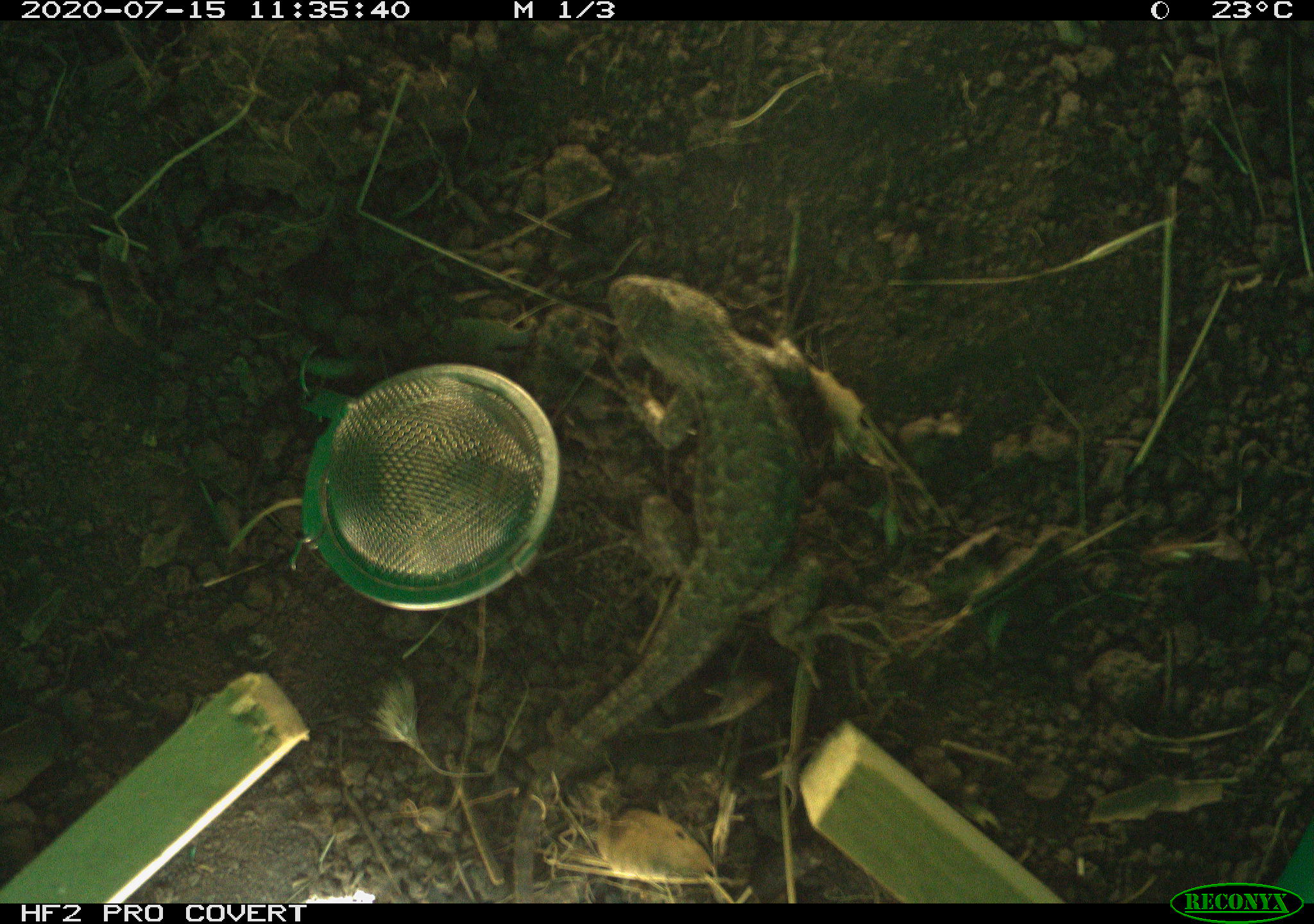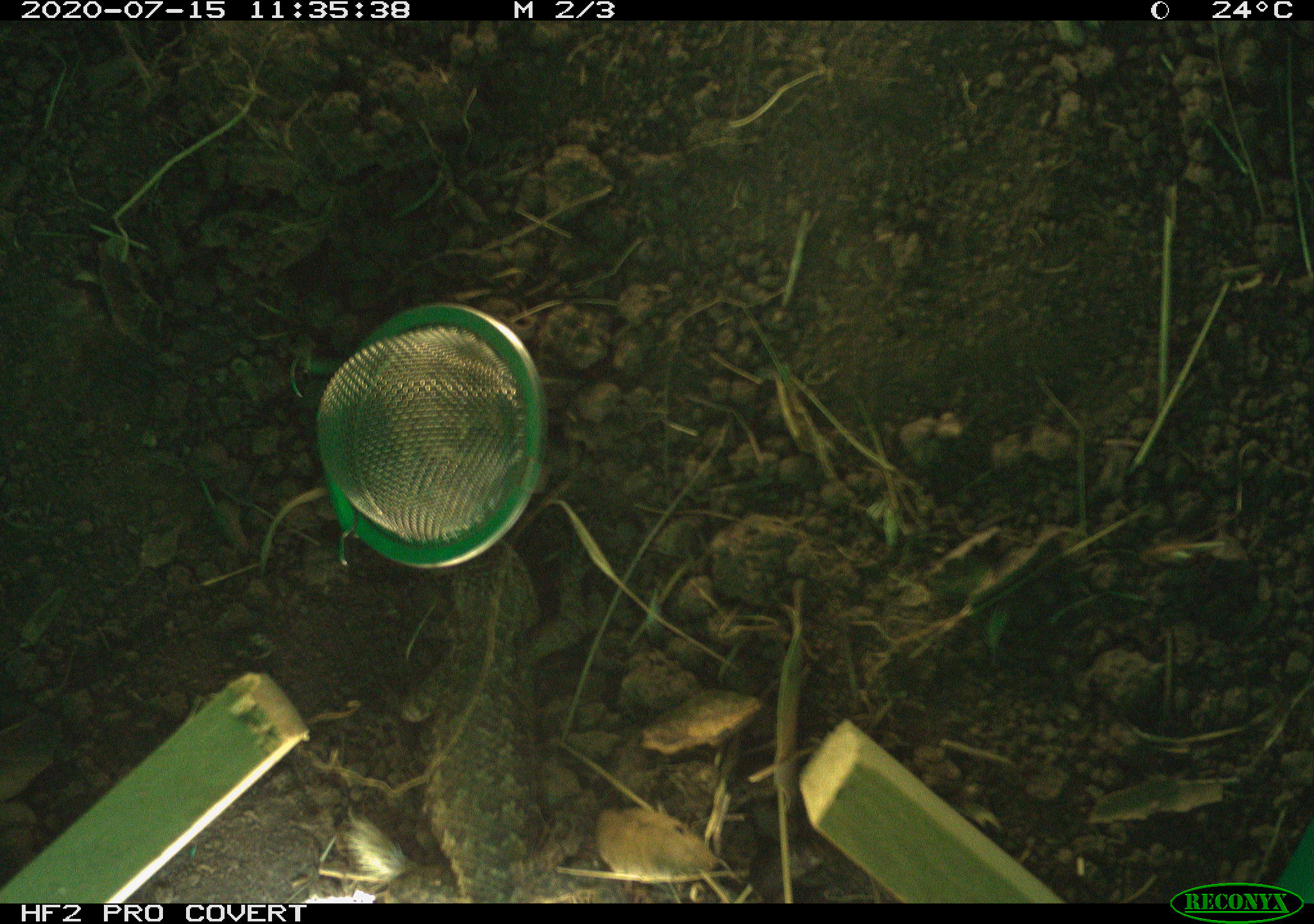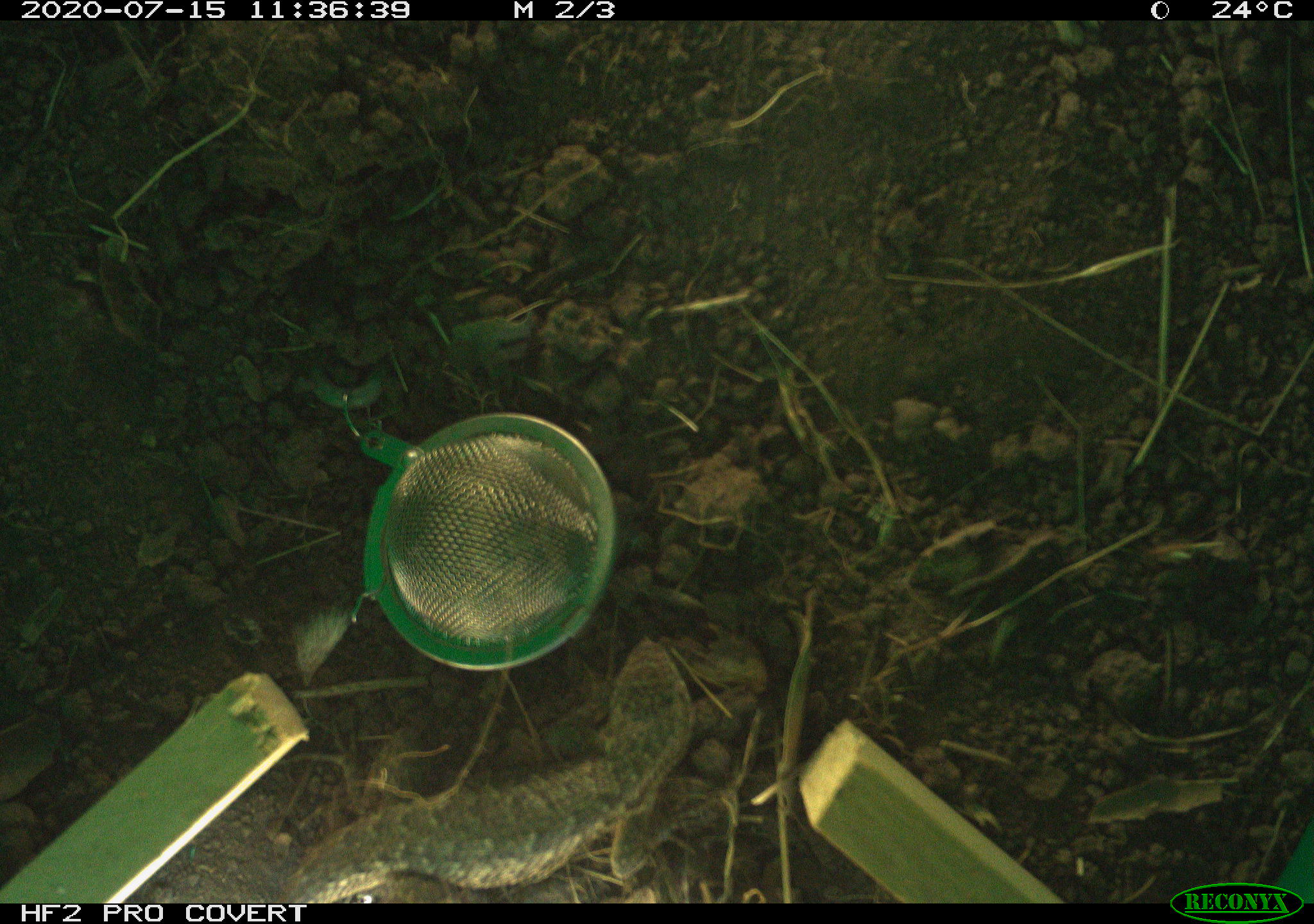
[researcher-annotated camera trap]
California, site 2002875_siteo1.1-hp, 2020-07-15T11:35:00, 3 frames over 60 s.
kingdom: Animalia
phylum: Chordata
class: Reptilia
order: Squamata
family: Phrynosomatidae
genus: Sceloporus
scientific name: Sceloporus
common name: spiny lizards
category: sceloporus species